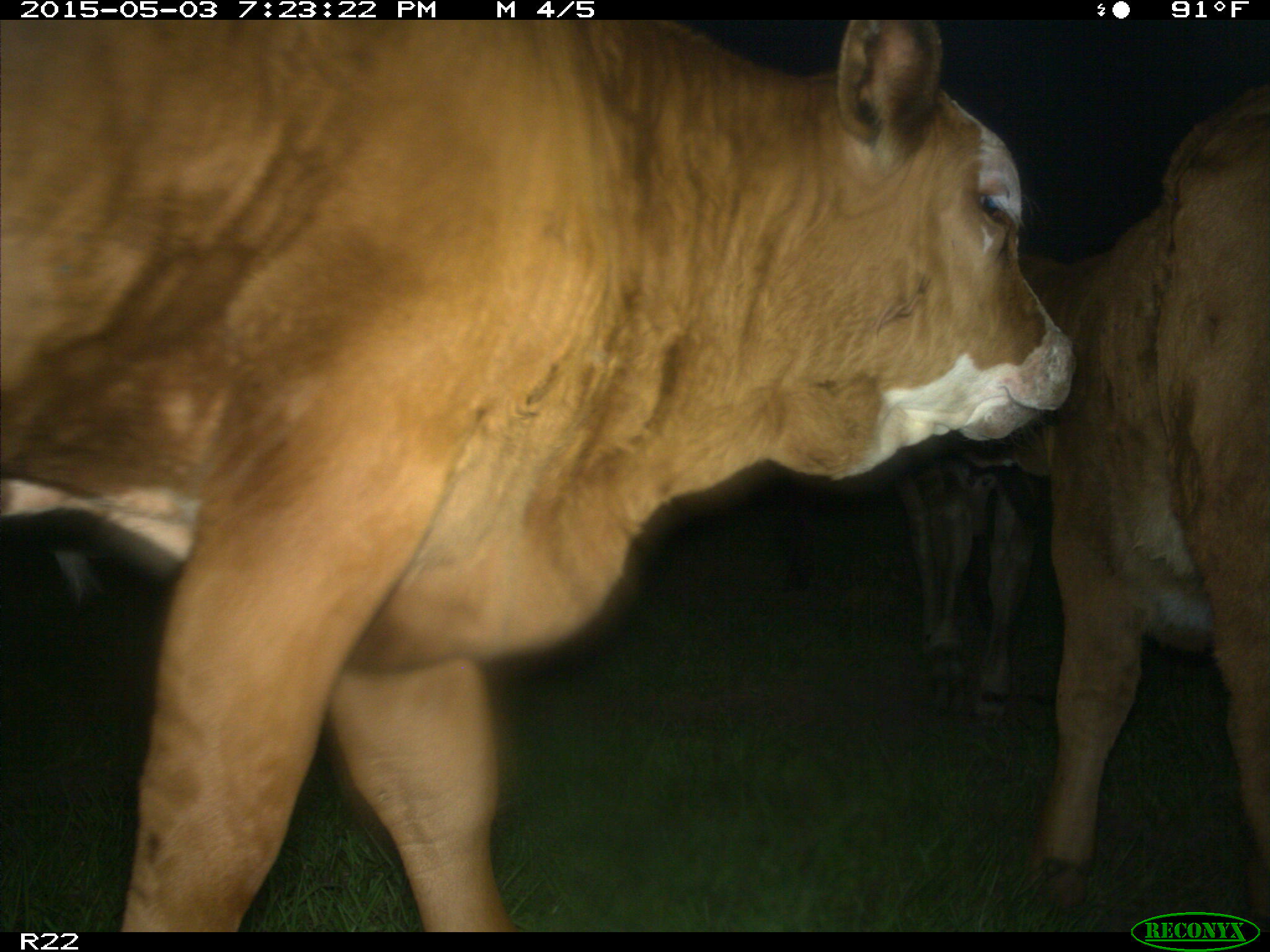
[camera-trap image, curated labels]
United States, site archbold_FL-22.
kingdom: Animalia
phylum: Chordata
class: Mammalia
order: Artiodactyla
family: Bovidae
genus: Bos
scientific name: Bos taurus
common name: domestic cow